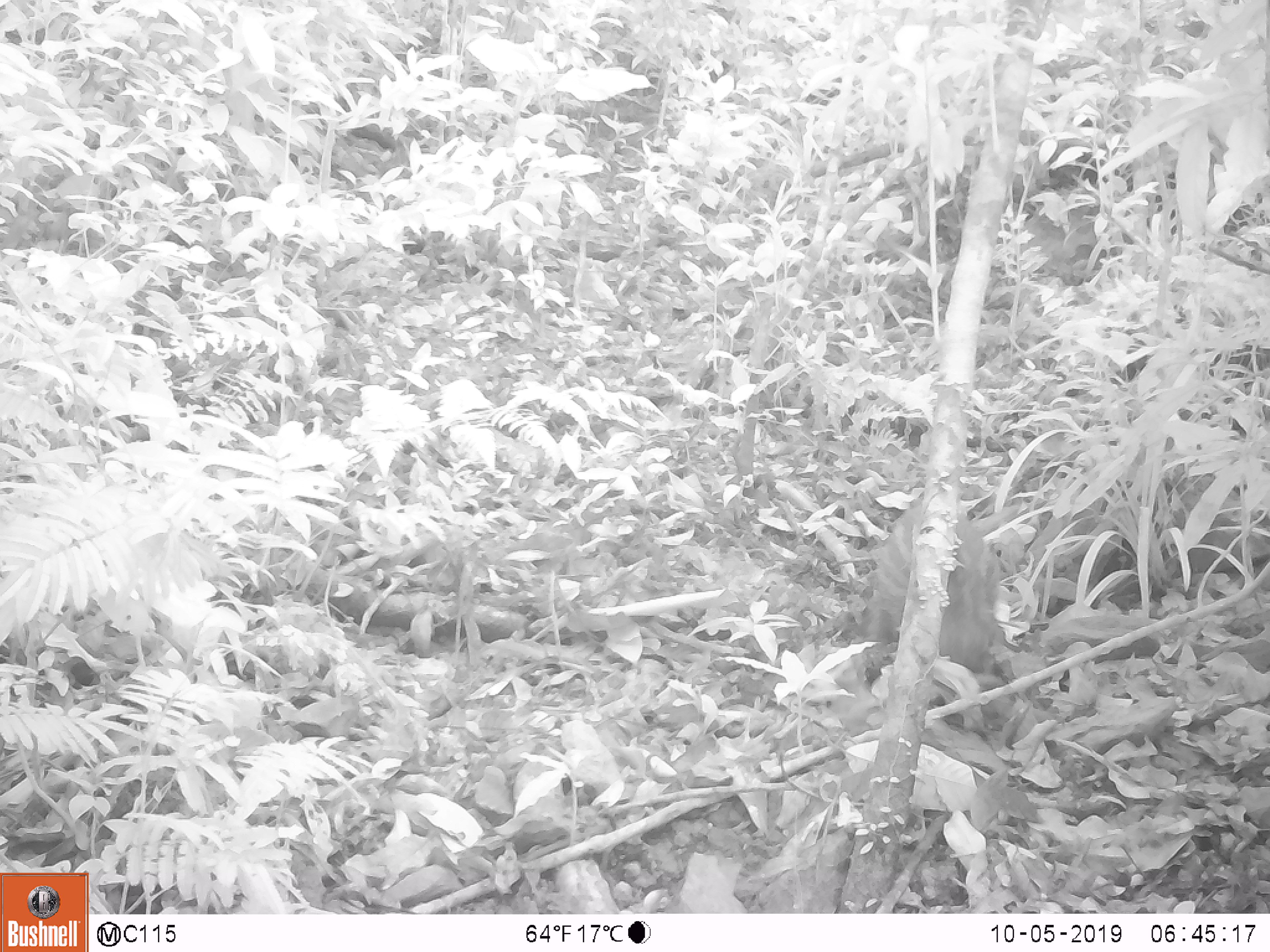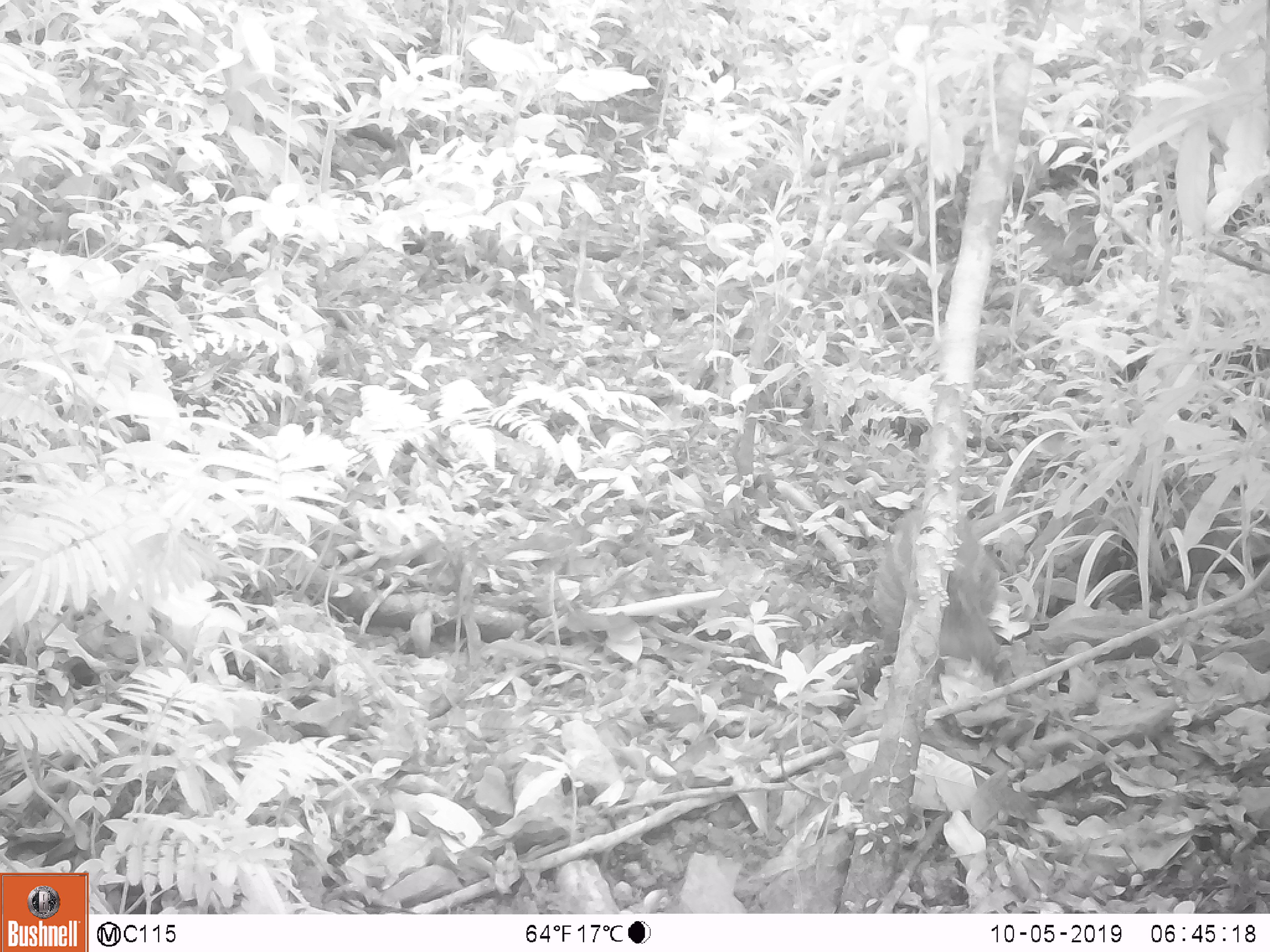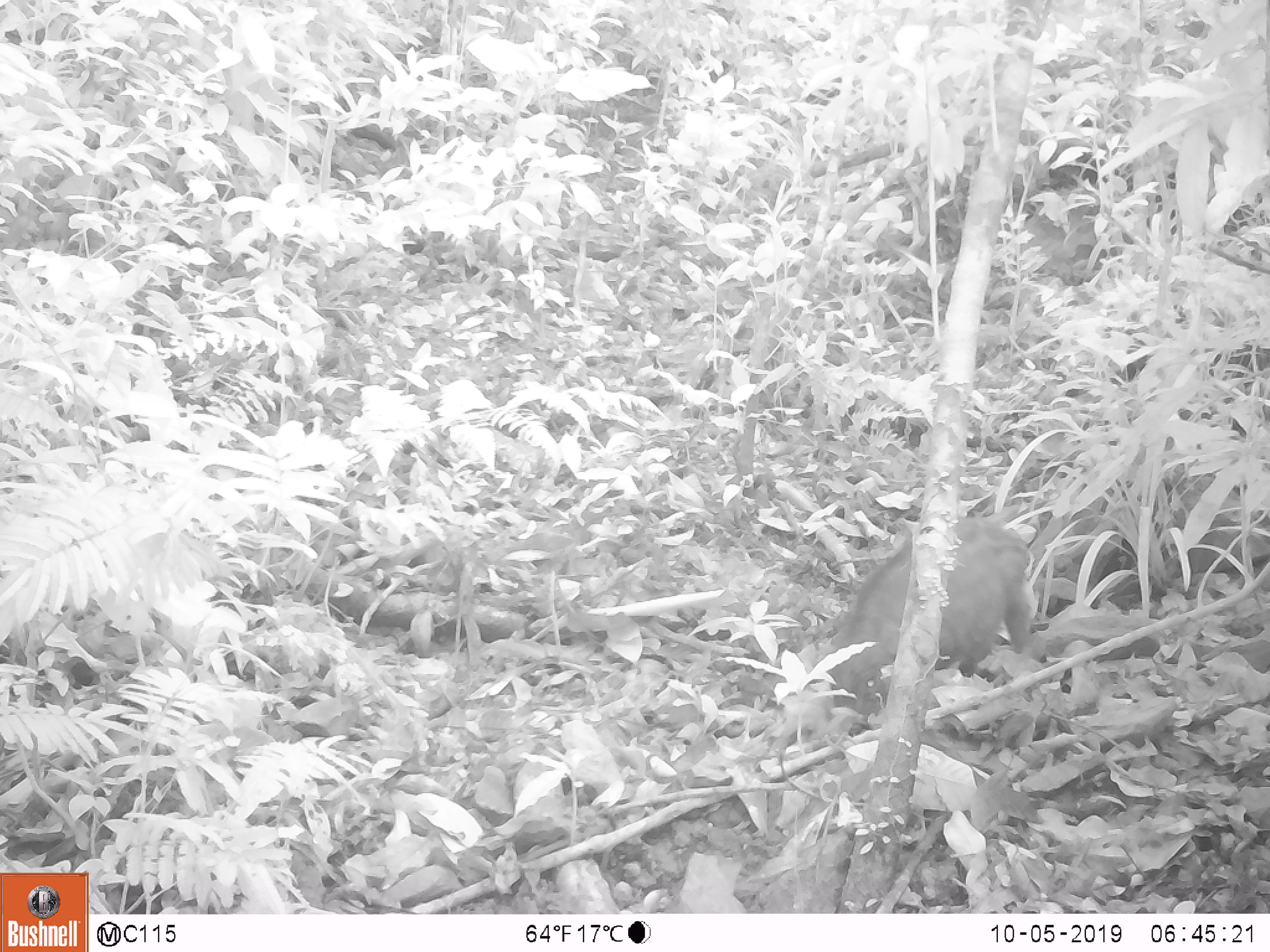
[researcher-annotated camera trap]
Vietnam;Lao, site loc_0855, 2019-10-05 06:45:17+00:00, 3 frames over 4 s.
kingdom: Animalia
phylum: Chordata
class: Mammalia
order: Artiodactyla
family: Suidae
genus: Sus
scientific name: Sus scrofa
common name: eurasian wild pig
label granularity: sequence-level